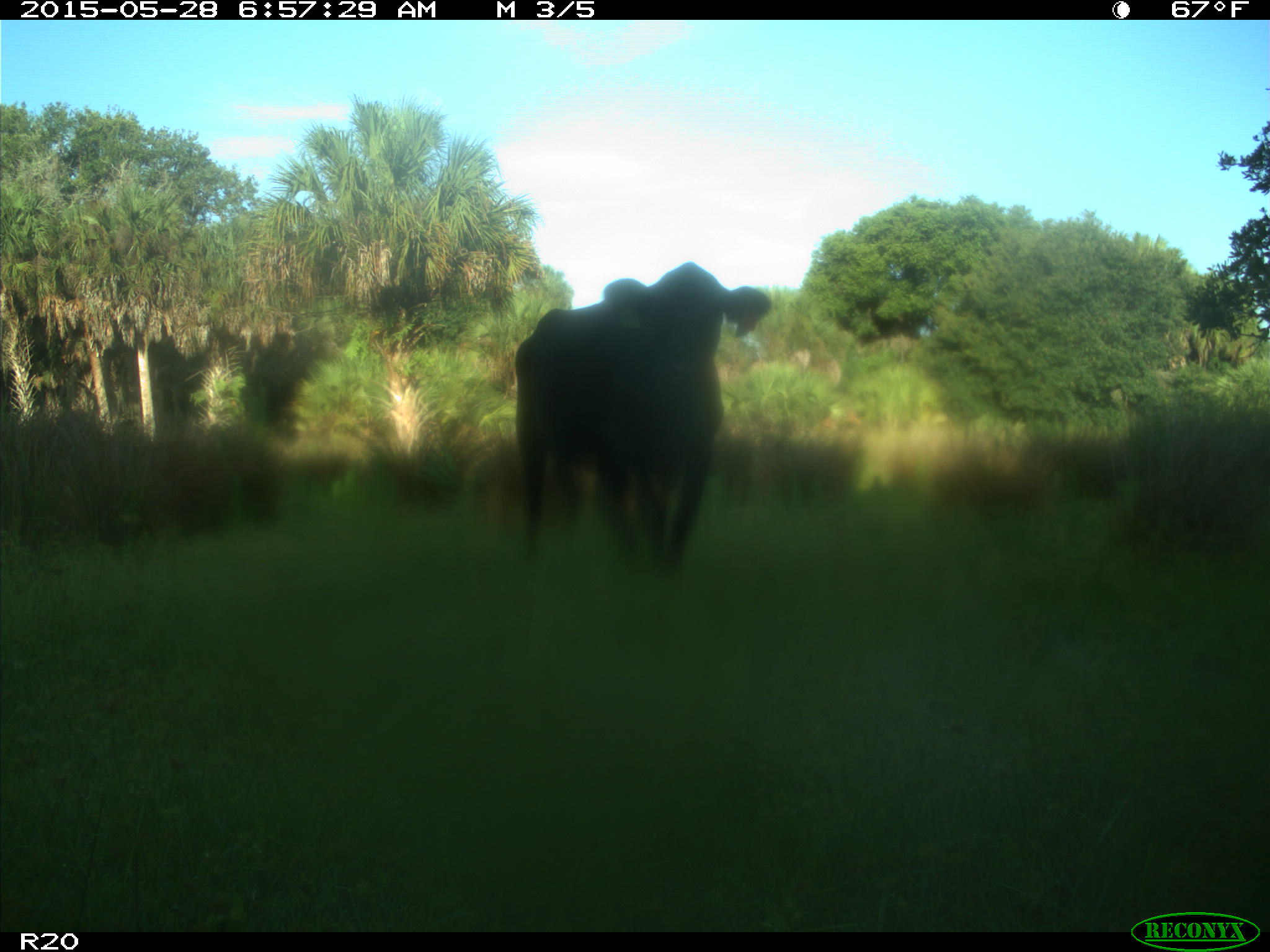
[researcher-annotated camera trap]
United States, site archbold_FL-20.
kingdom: Animalia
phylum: Chordata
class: Mammalia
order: Artiodactyla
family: Bovidae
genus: Bos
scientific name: Bos taurus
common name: domestic cow